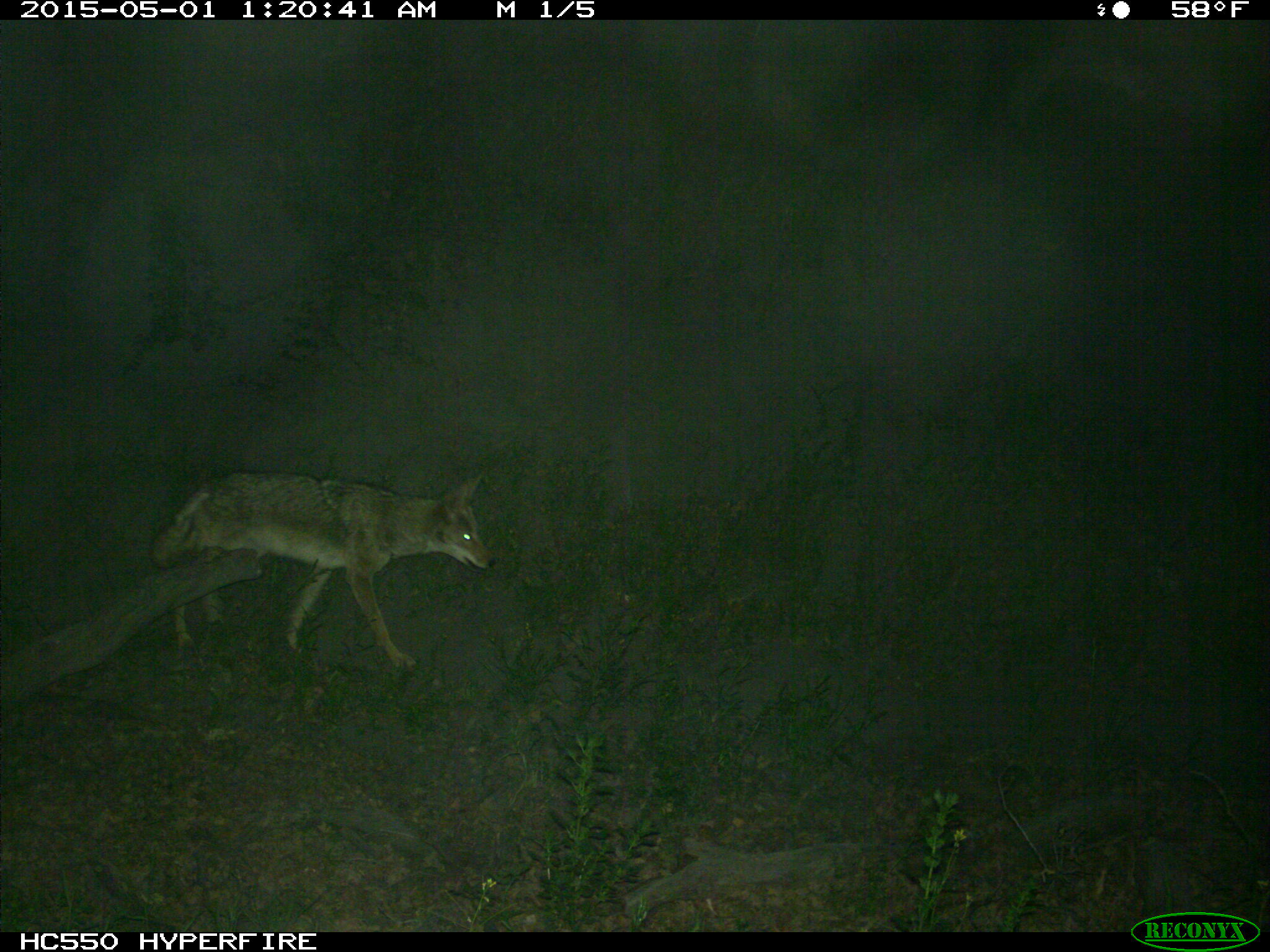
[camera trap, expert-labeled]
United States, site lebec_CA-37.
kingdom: Animalia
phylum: Chordata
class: Mammalia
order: Carnivora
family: Canidae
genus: Canis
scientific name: Canis latrans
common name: coyote